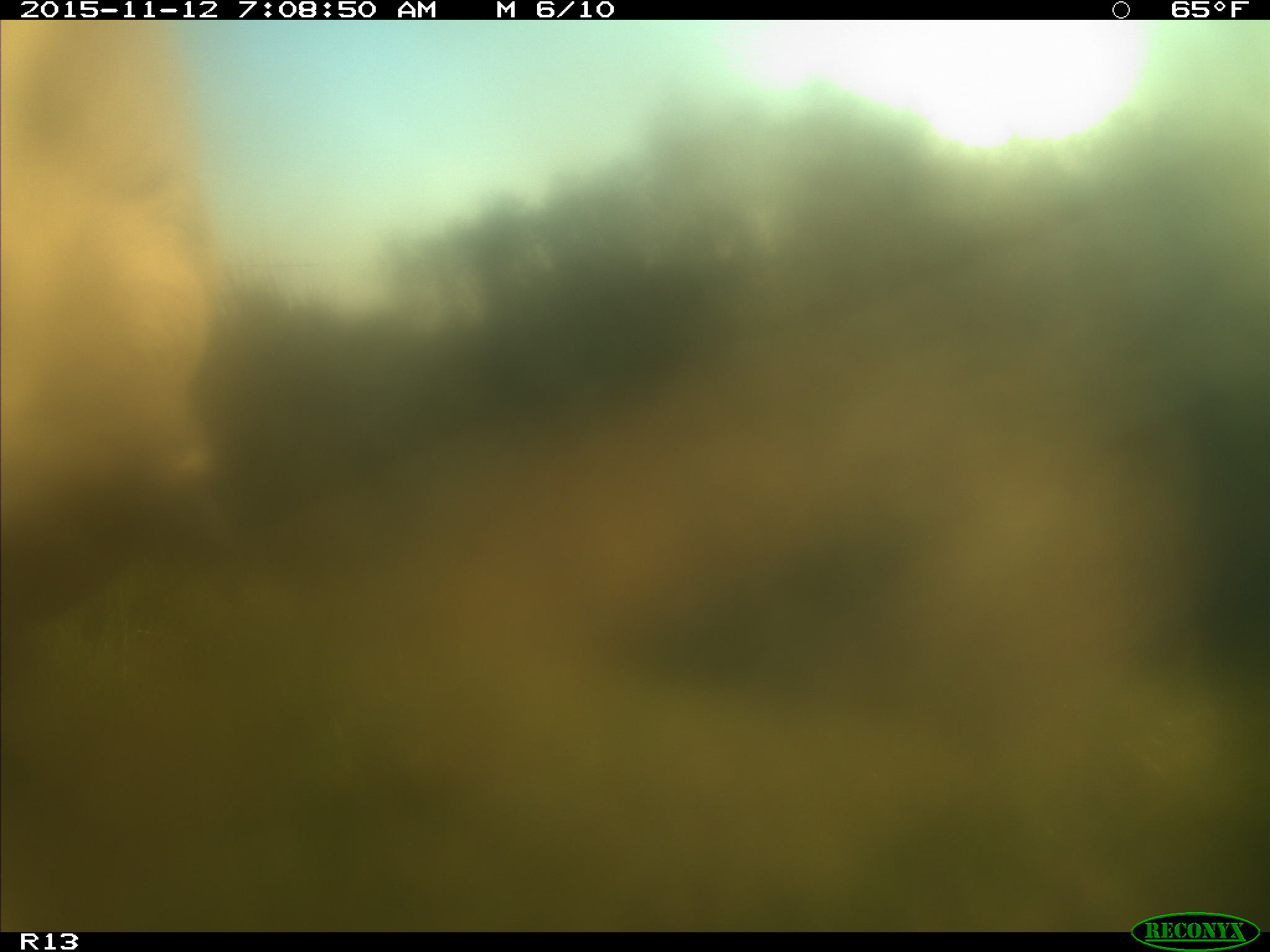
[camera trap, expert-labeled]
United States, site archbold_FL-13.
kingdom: Animalia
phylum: Chordata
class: Mammalia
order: Artiodactyla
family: Bovidae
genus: Bos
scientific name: Bos taurus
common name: domestic cow